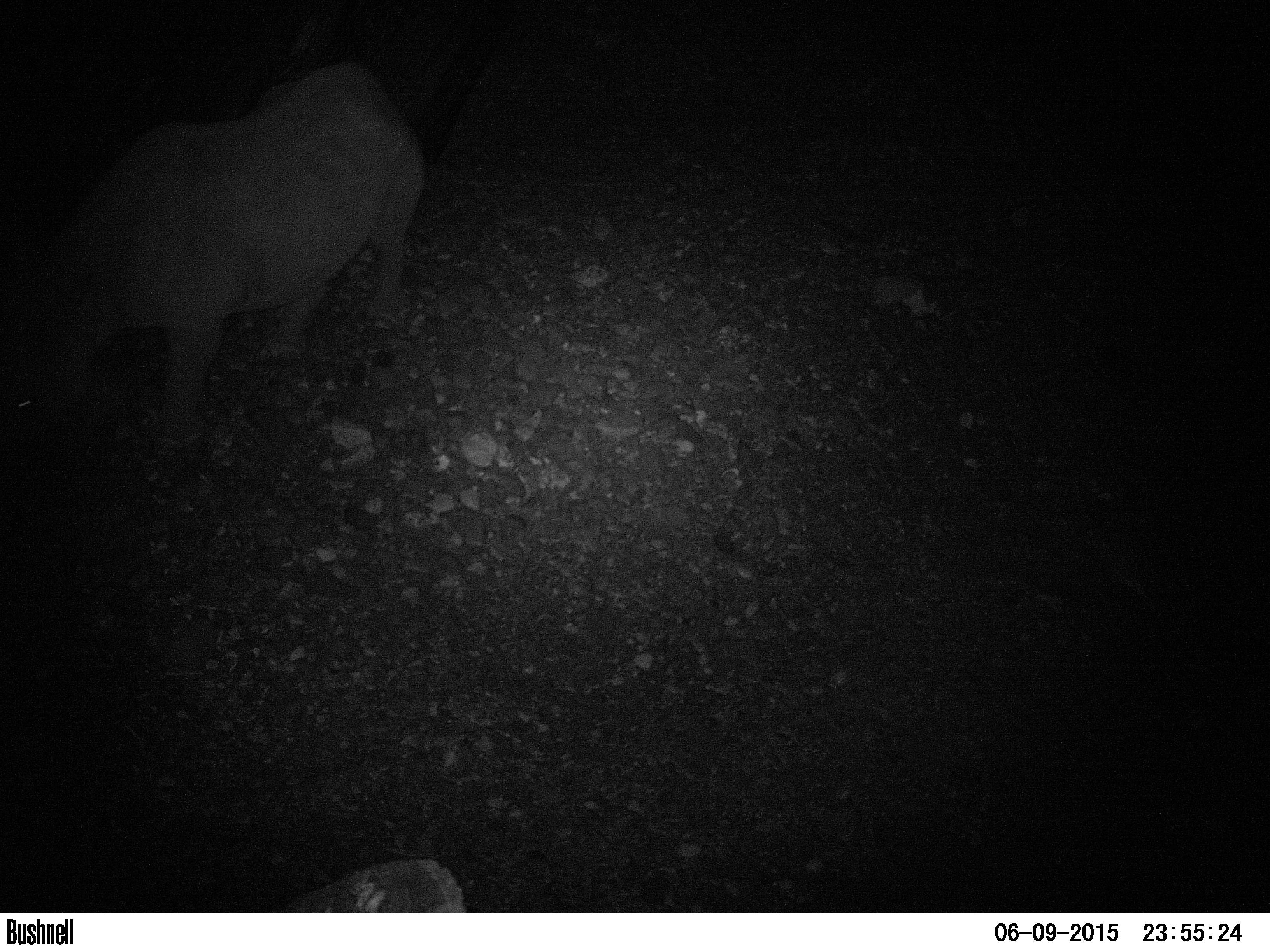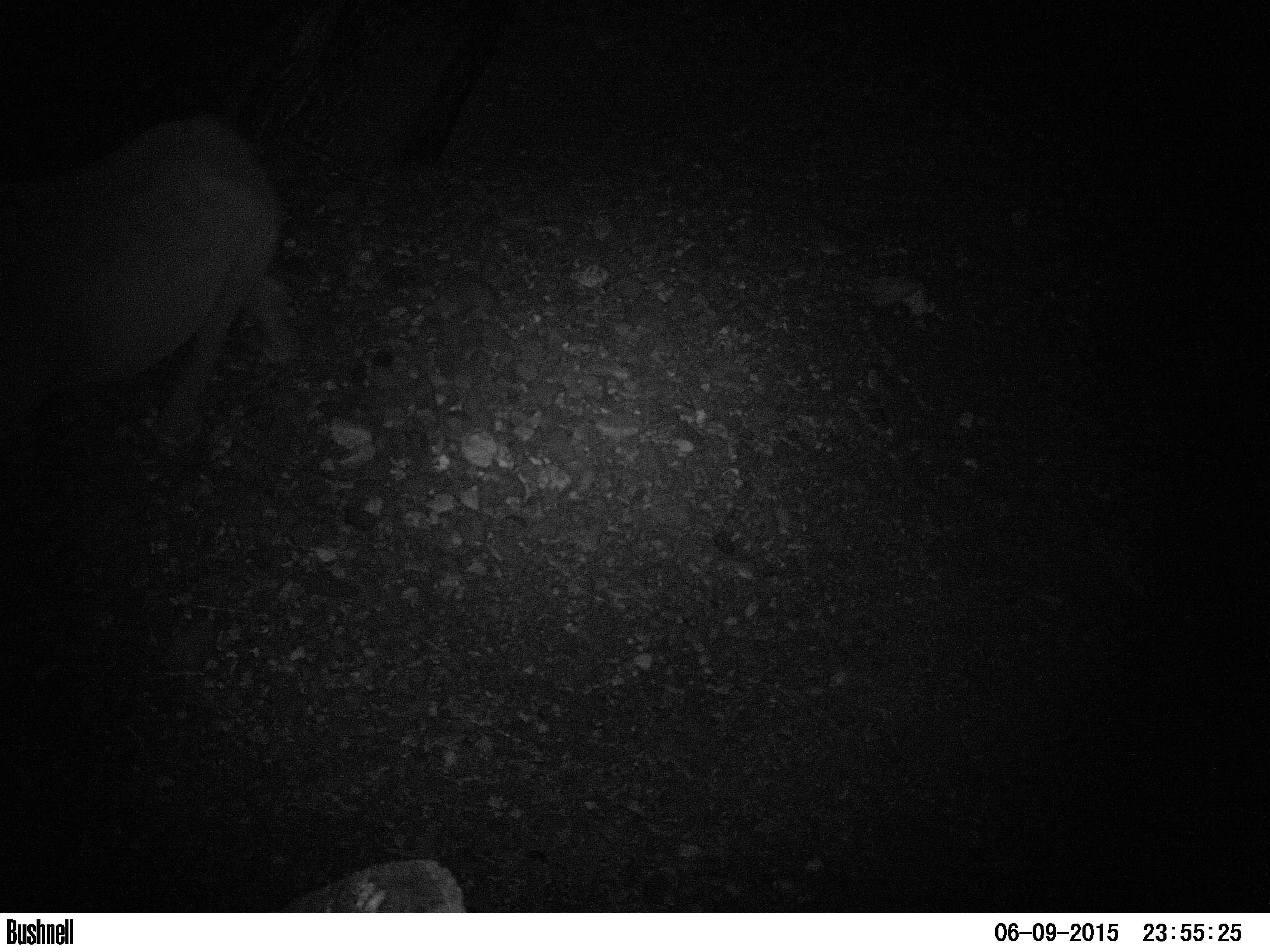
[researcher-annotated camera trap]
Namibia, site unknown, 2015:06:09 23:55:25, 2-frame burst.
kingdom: Animalia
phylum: Chordata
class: Mammalia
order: Perissodactyla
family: Rhinocerotidae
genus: Diceros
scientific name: Diceros bicornis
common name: black rhinoceros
Diceros bicornis (black rhinoceros).